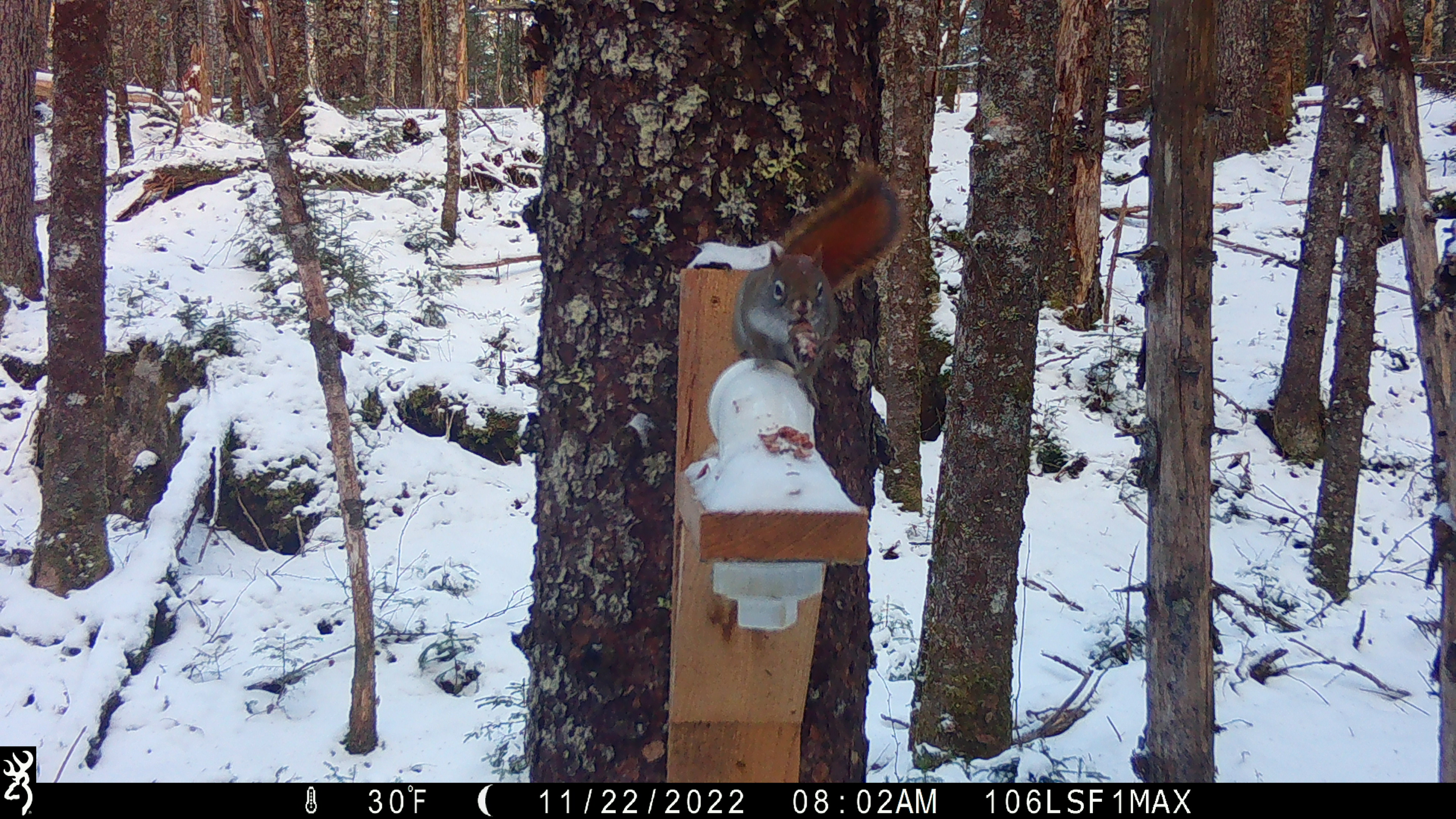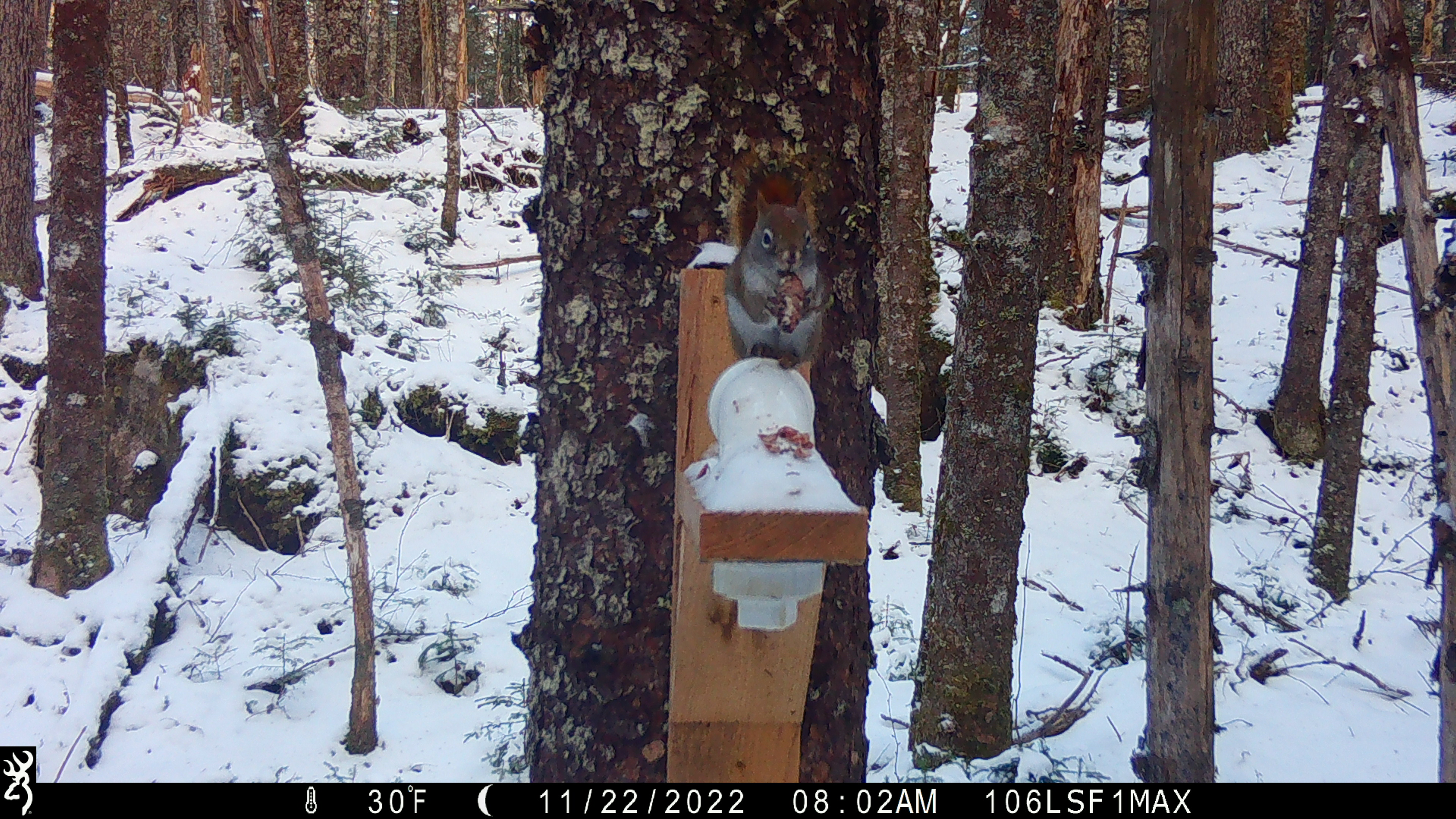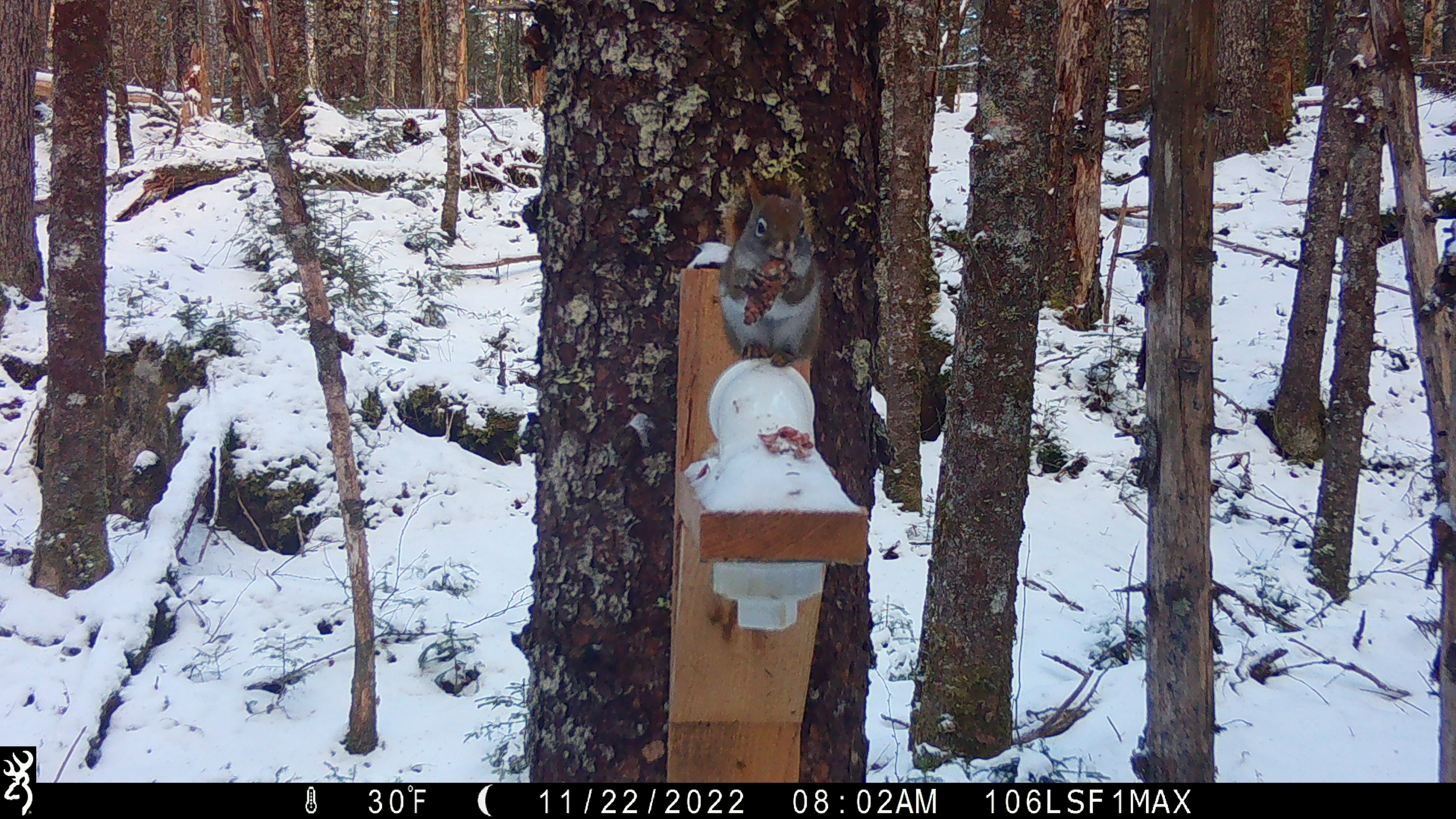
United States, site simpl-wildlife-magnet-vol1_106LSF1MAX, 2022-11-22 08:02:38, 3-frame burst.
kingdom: Animalia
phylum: Chordata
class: Mammalia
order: Rodentia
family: Sciuridae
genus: Tamiasciurus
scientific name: Tamiasciurus hudsonicus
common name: red squirrel